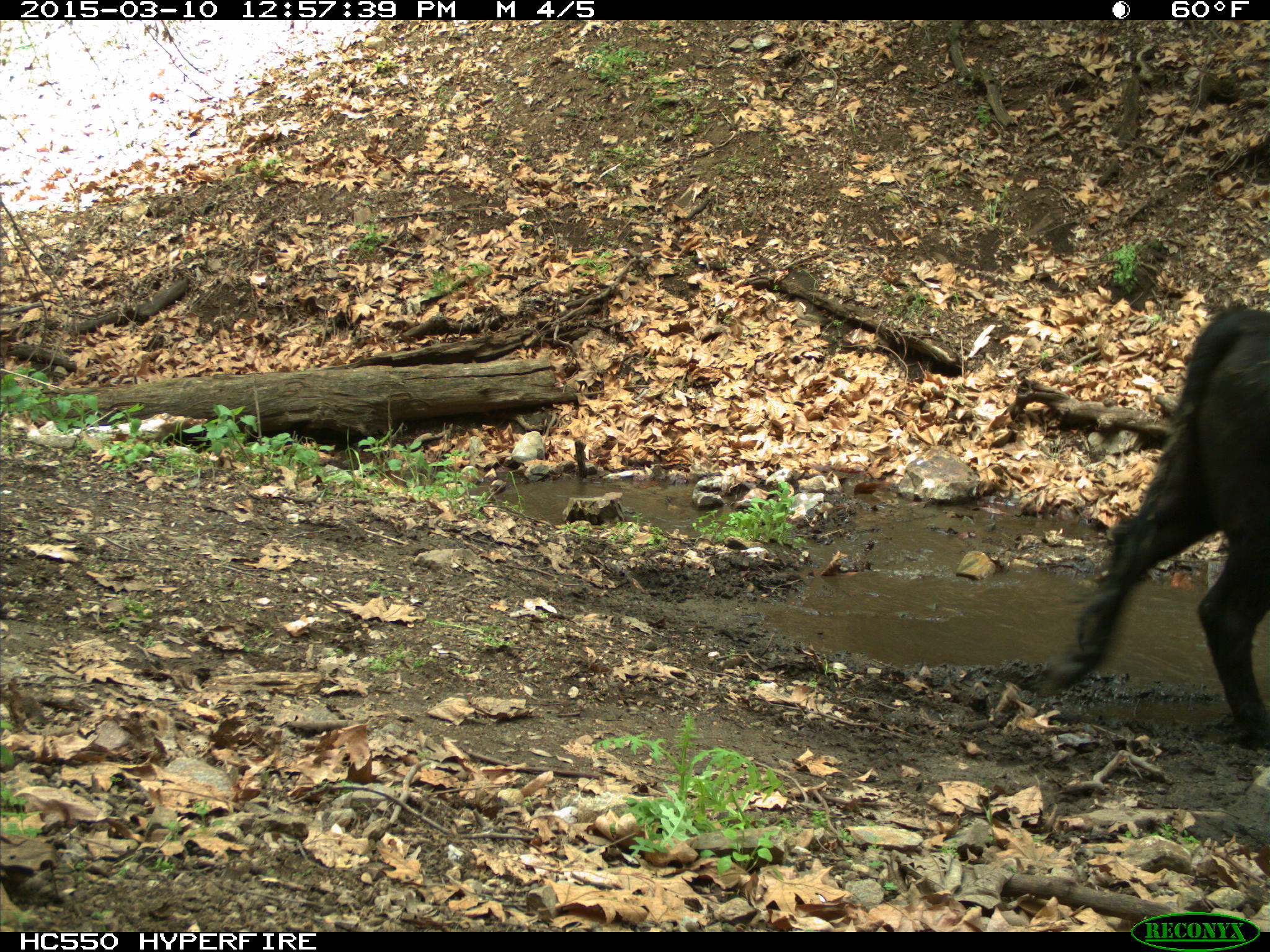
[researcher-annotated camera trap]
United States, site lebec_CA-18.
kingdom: Animalia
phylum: Chordata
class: Mammalia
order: Artiodactyla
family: Bovidae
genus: Bos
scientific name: Bos taurus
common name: domestic cow